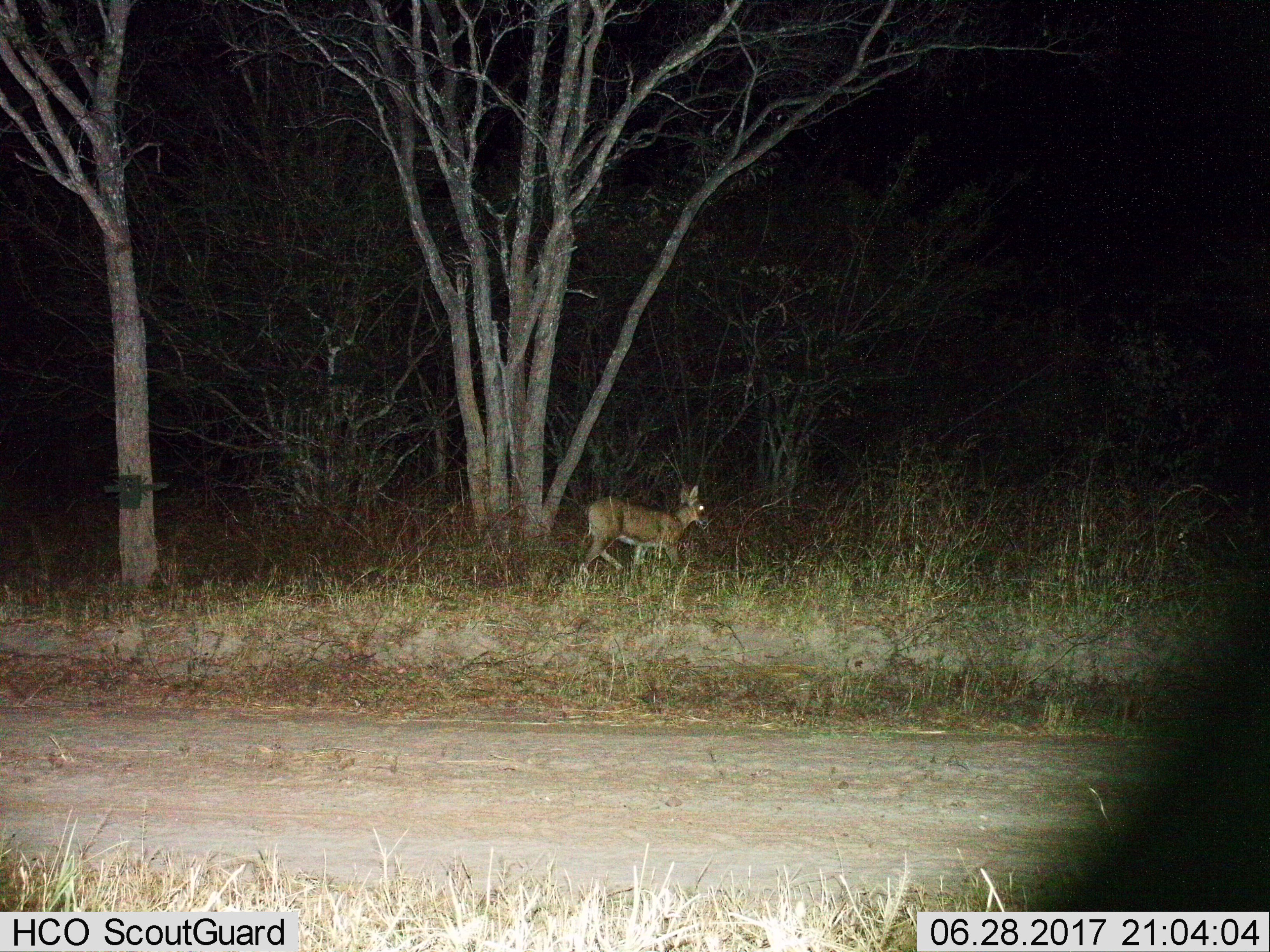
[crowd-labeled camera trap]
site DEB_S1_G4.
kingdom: Animalia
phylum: Chordata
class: Mammalia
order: Artiodactyla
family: Bovidae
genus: Sylvicapra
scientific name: Sylvicapra grimmia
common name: common duiker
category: duikercommongrey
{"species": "duikercommongrey (common duiker) (Sylvicapra grimmia)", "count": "1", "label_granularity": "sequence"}